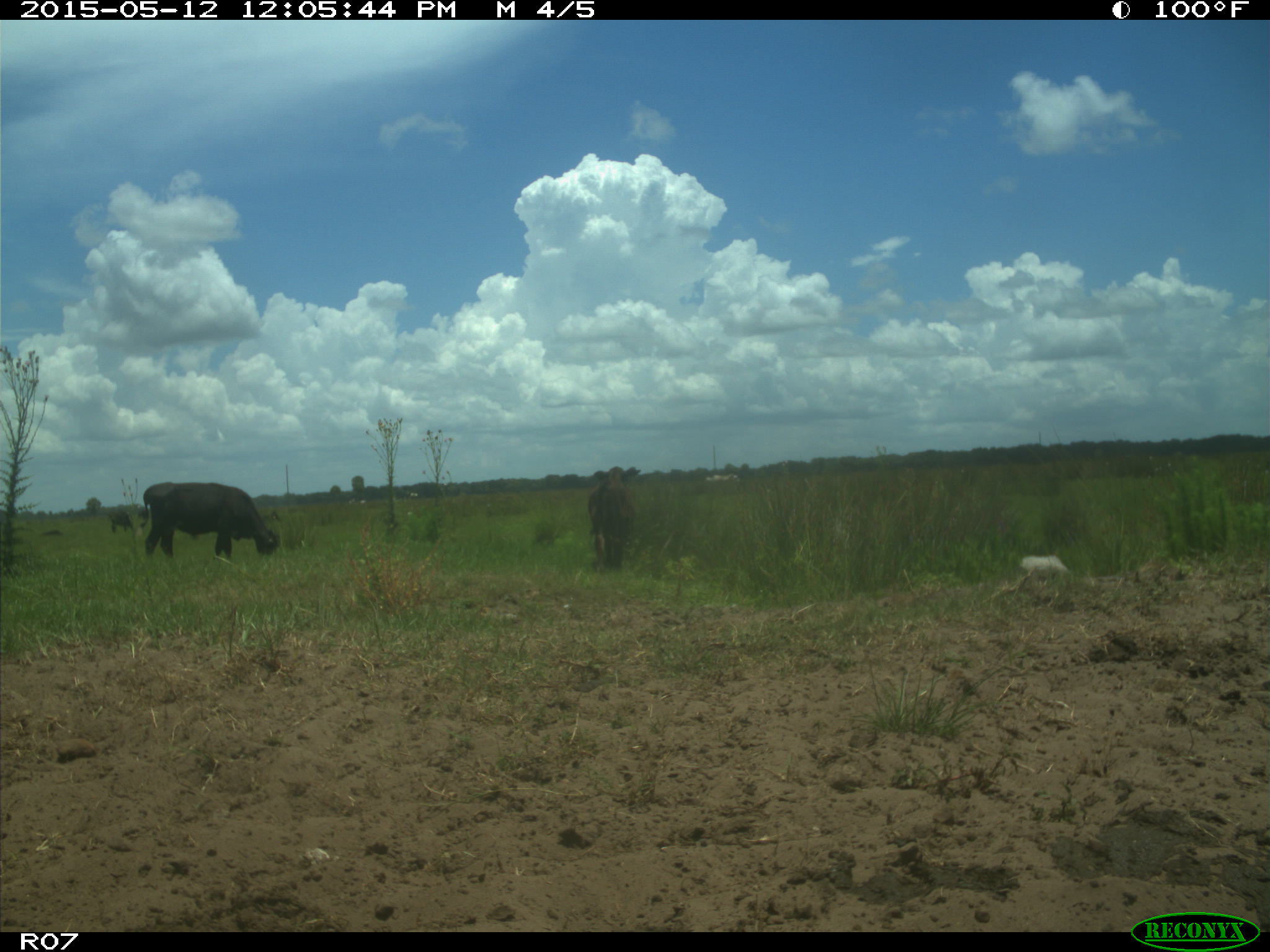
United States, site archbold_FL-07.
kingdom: Animalia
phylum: Chordata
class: Mammalia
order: Artiodactyla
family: Bovidae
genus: Bos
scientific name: Bos taurus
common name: domestic cow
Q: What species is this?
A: Bos taurus (domestic cow).